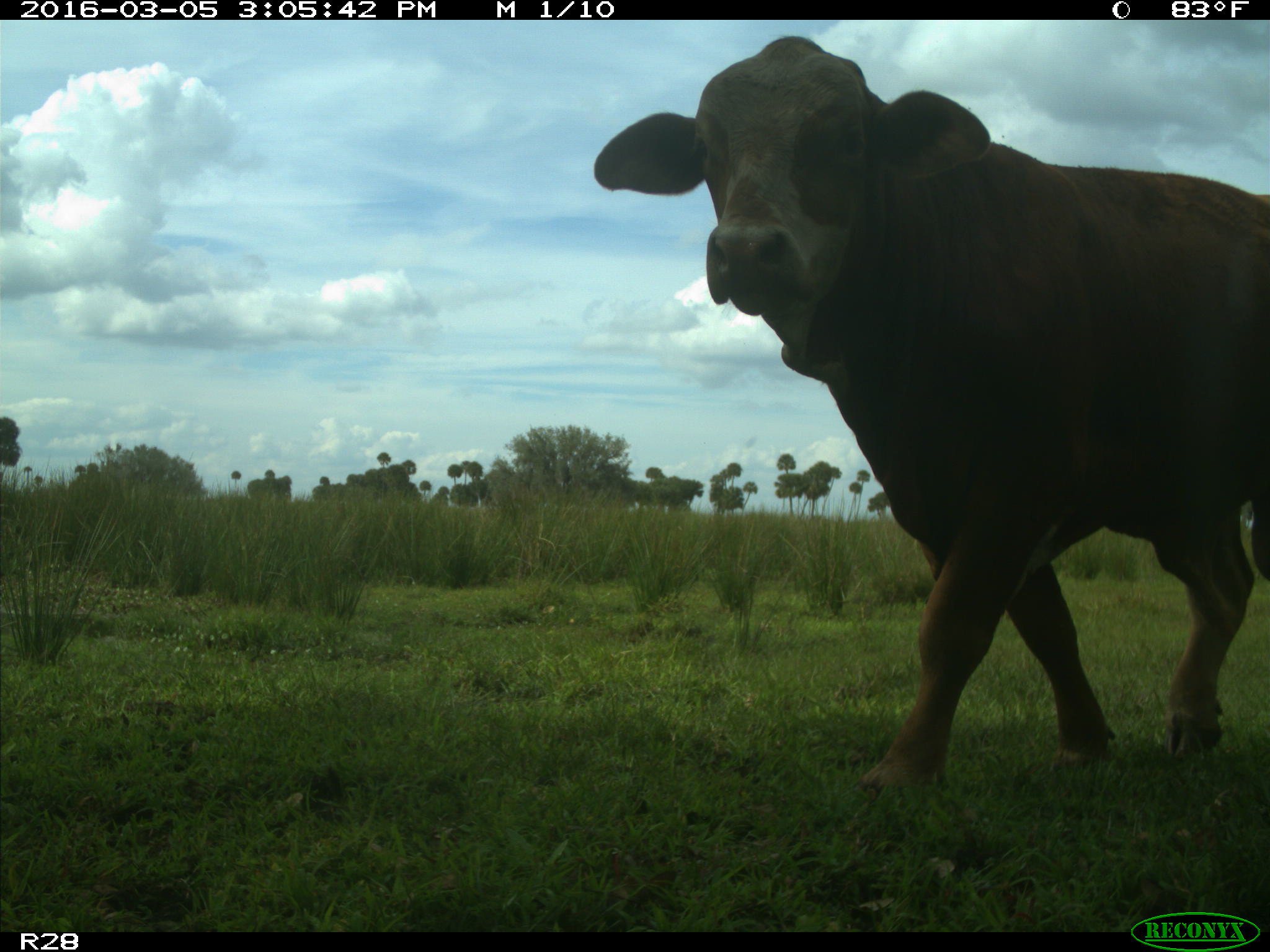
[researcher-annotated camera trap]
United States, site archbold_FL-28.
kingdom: Animalia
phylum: Chordata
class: Mammalia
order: Artiodactyla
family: Bovidae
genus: Bos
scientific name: Bos taurus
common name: domestic cow